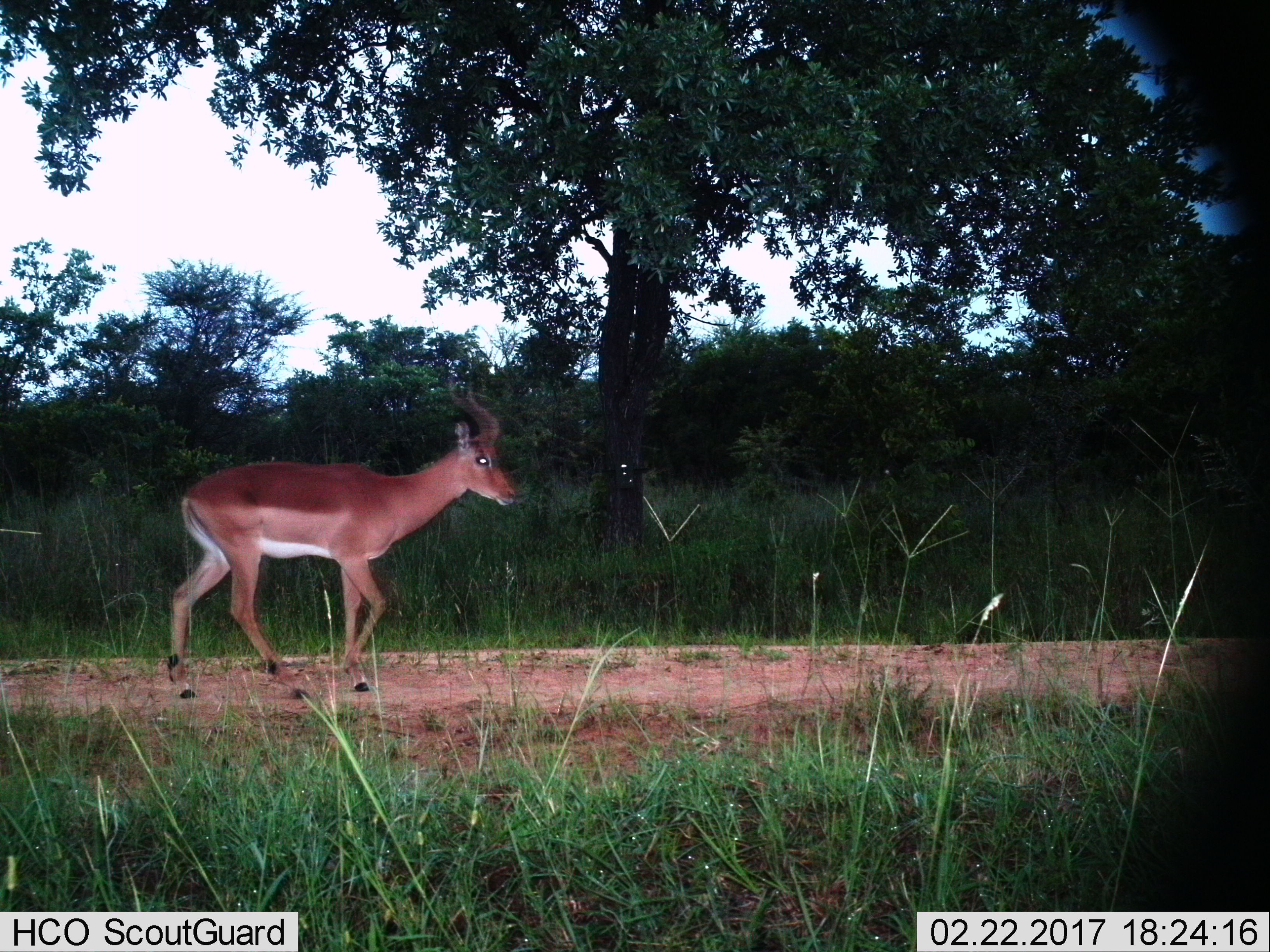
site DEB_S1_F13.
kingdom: Animalia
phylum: Chordata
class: Mammalia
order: Artiodactyla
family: Bovidae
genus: Aepyceros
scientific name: Aepyceros melampus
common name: impala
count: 1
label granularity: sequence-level